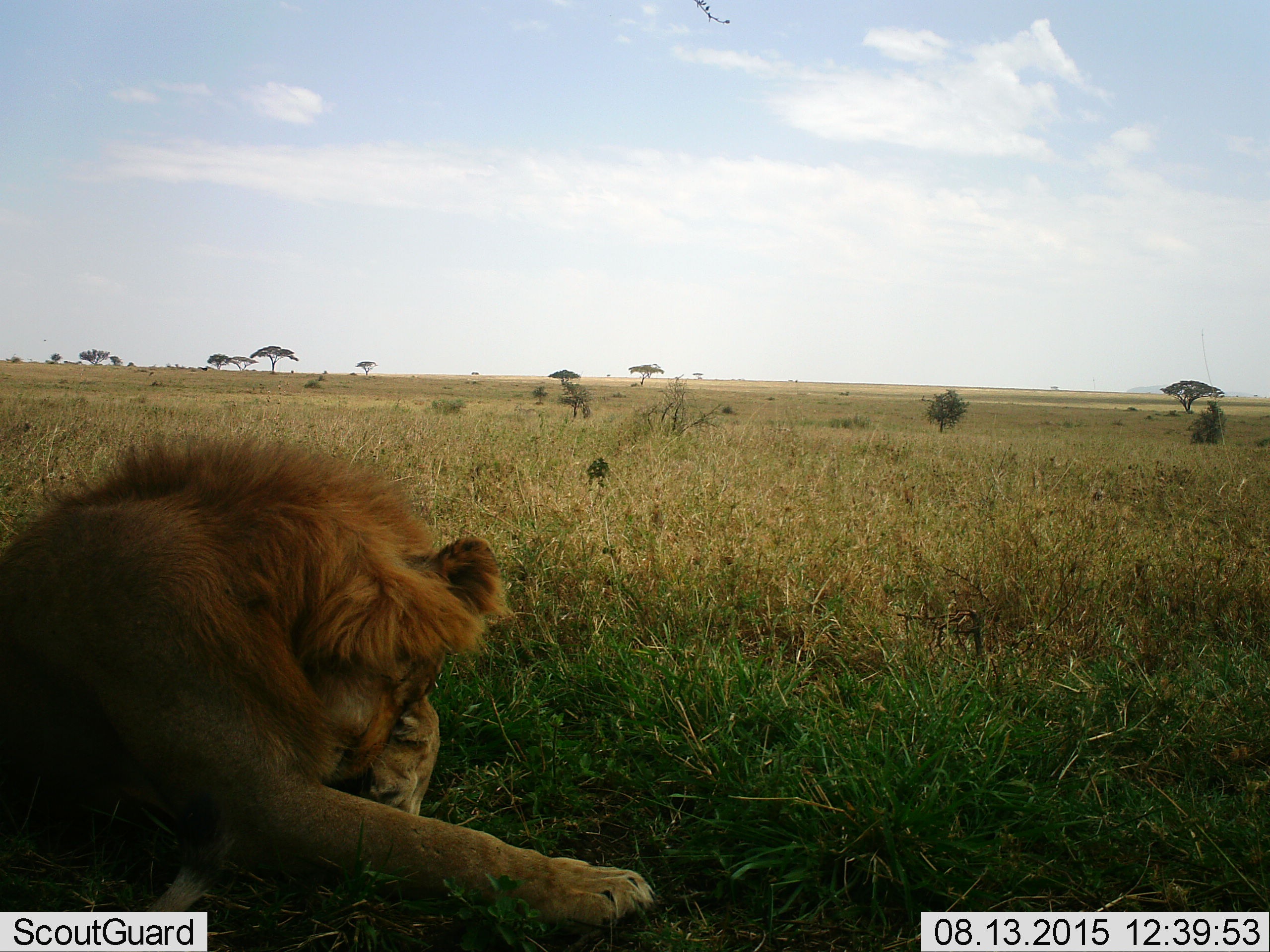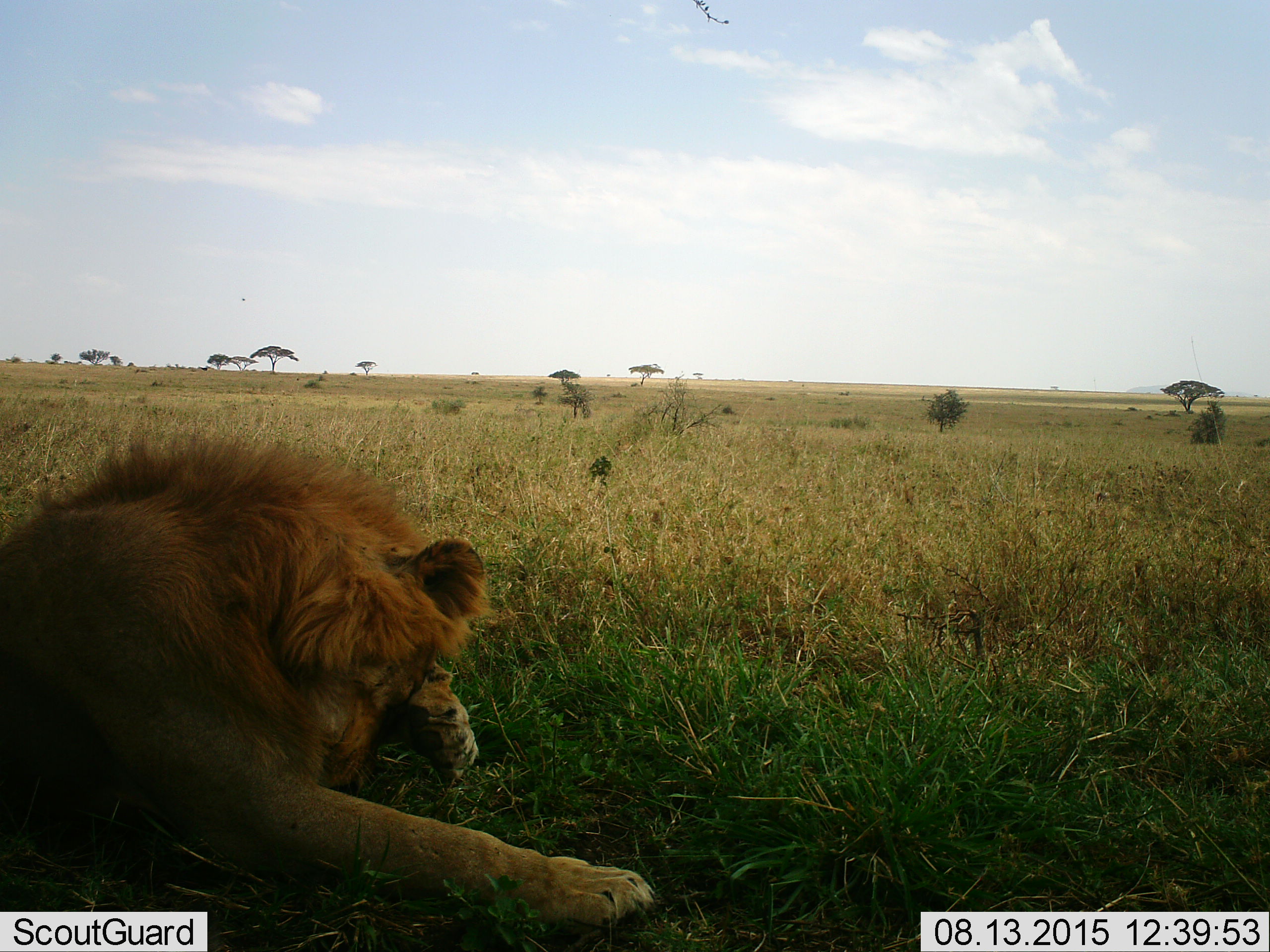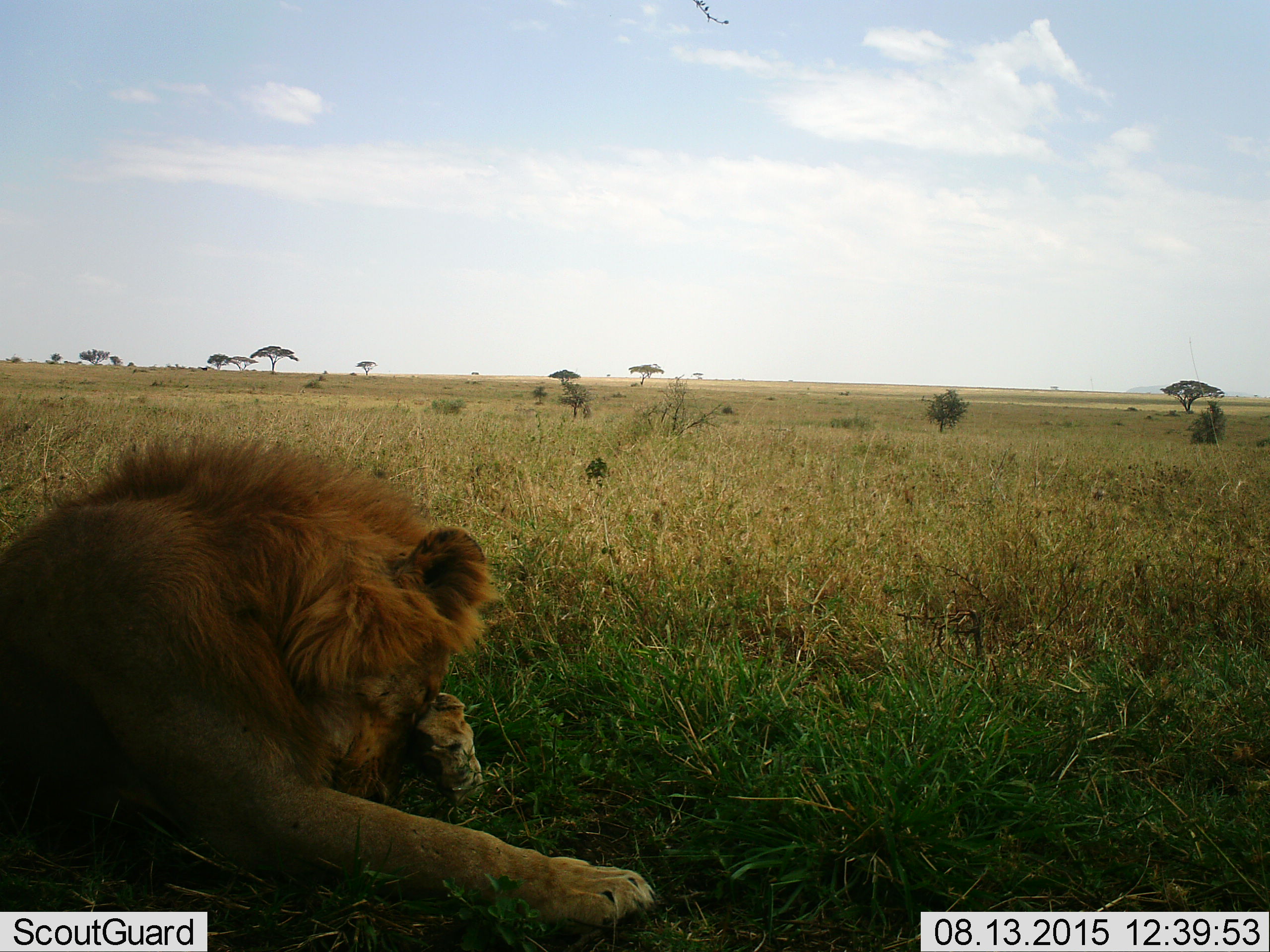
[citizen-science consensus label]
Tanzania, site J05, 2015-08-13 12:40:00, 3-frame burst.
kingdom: Animalia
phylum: Chordata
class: Mammalia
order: Carnivora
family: Felidae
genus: Panthera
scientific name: Panthera leo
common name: lion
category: lionmale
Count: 1.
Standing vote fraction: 0%.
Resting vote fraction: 100%.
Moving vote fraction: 0%.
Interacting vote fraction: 0%.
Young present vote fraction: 0%.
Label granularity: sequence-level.